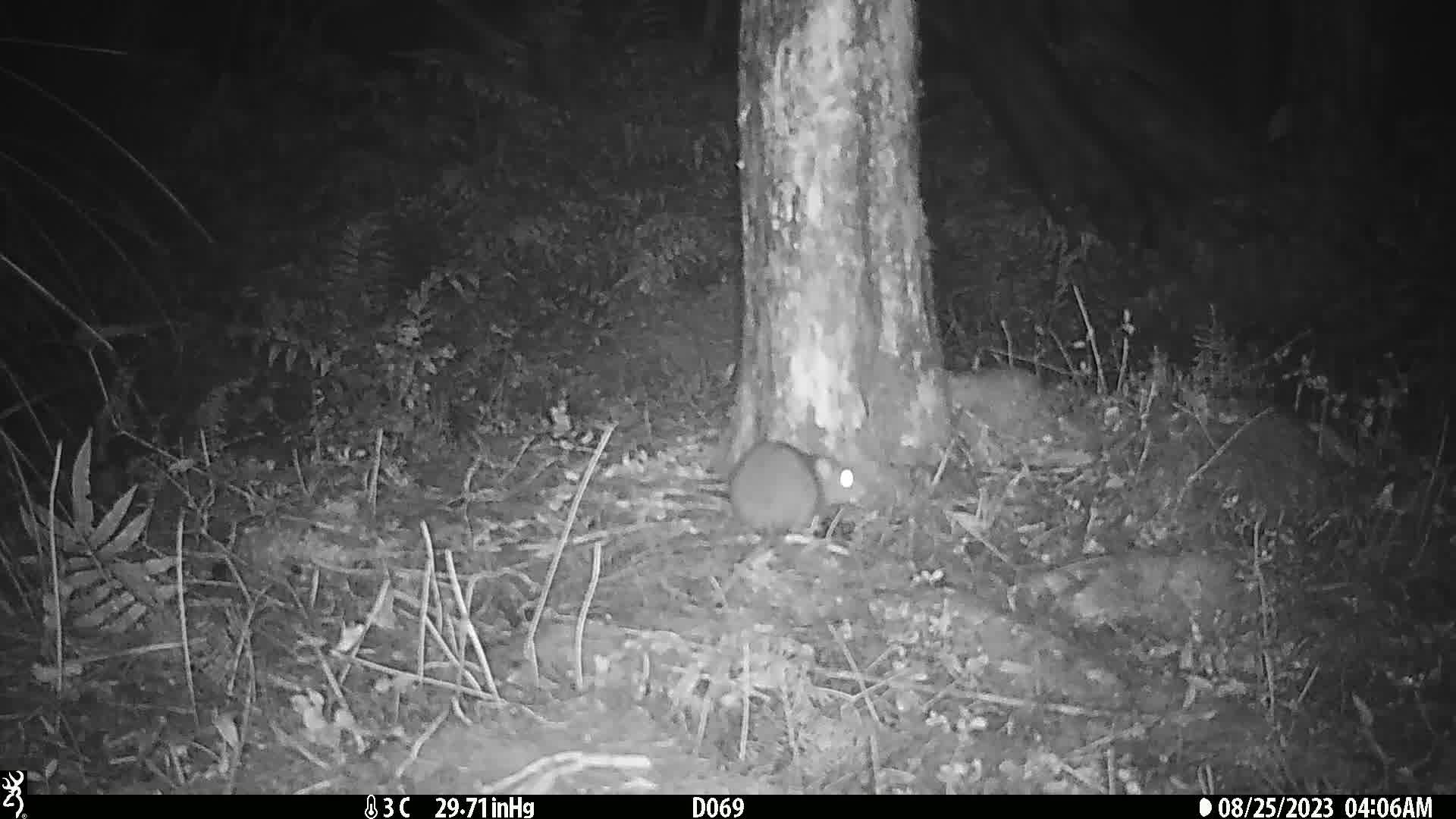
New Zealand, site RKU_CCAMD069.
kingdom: Animalia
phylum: Chordata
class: Mammalia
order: Rodentia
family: Muridae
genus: Rattus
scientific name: Rattus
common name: rat